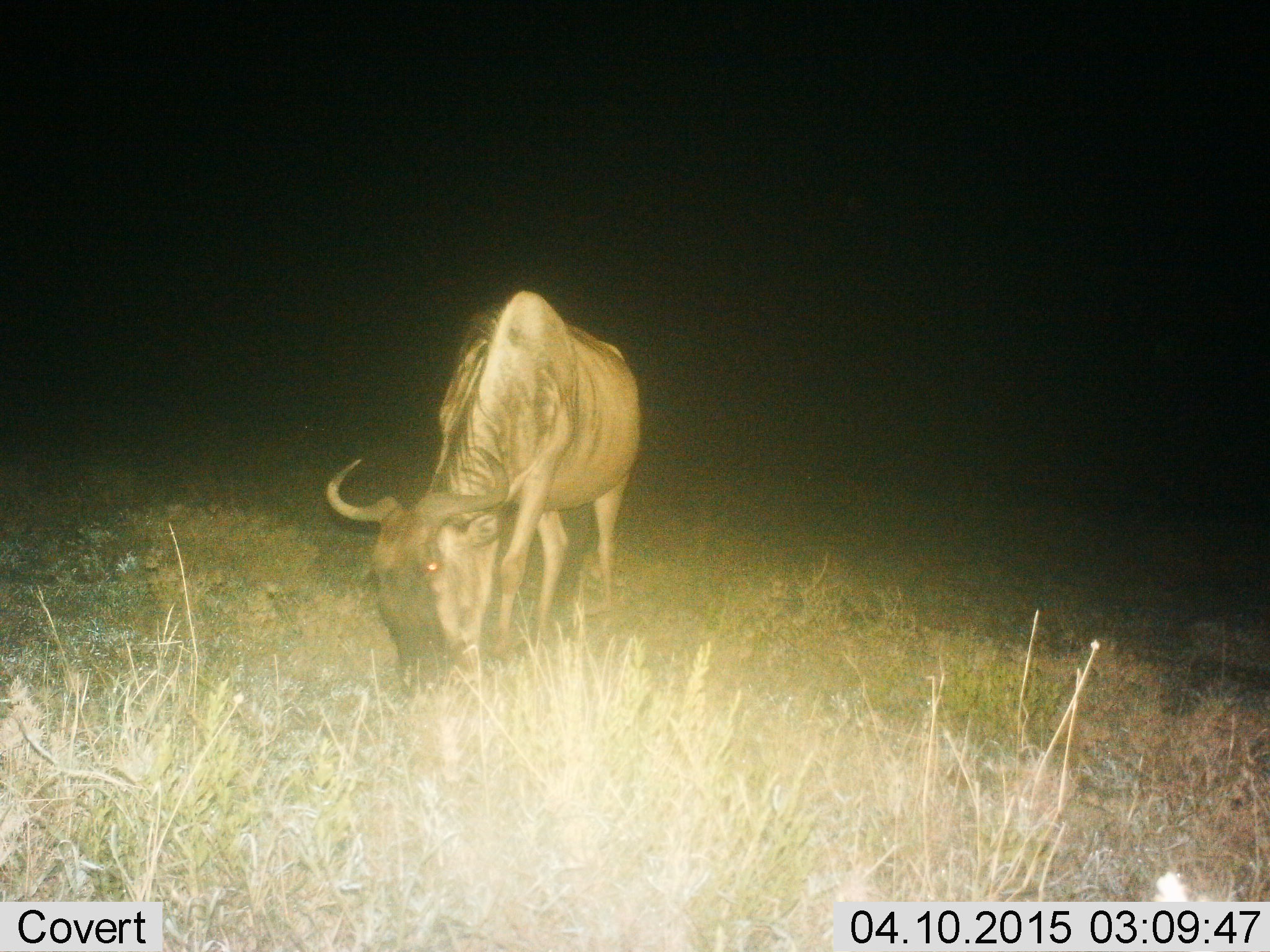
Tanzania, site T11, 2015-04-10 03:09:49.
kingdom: Animalia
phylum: Chordata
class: Mammalia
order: Artiodactyla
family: Bovidae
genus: Connochaetes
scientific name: Connochaetes taurinus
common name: blue wildebeest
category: wildebeest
Wildebeest (blue wildebeest) (Connochaetes taurinus), count 1. Behavior (volunteer vote fractions): standing 0%, resting 0%, moving 0%, interacting 0%. Young present (vote fraction): 0%. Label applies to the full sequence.